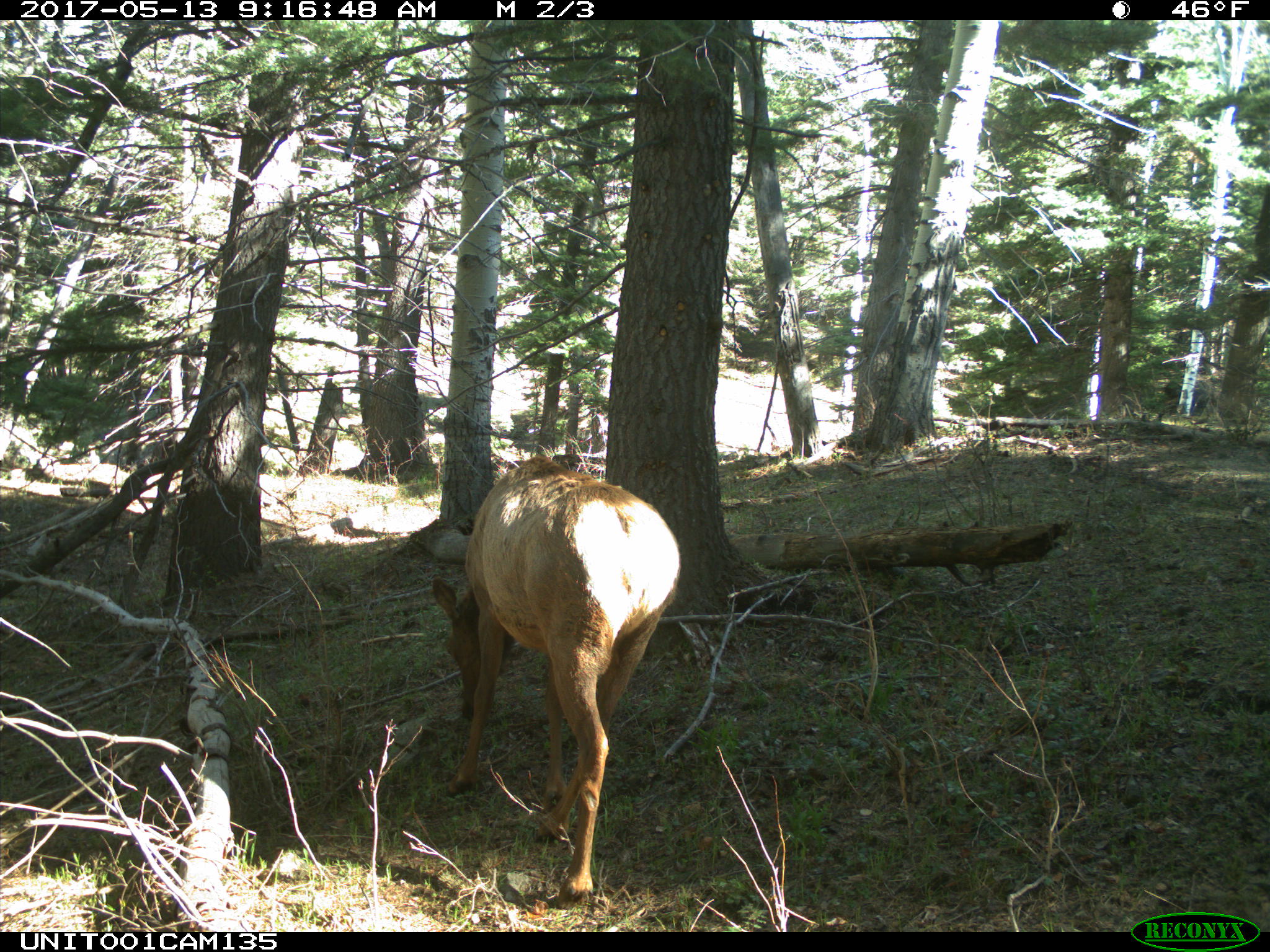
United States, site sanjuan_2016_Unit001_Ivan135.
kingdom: Animalia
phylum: Chordata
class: Mammalia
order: Artiodactyla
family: Cervidae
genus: Cervus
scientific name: Cervus elaphus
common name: red deer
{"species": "Cervus elaphus (red deer)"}